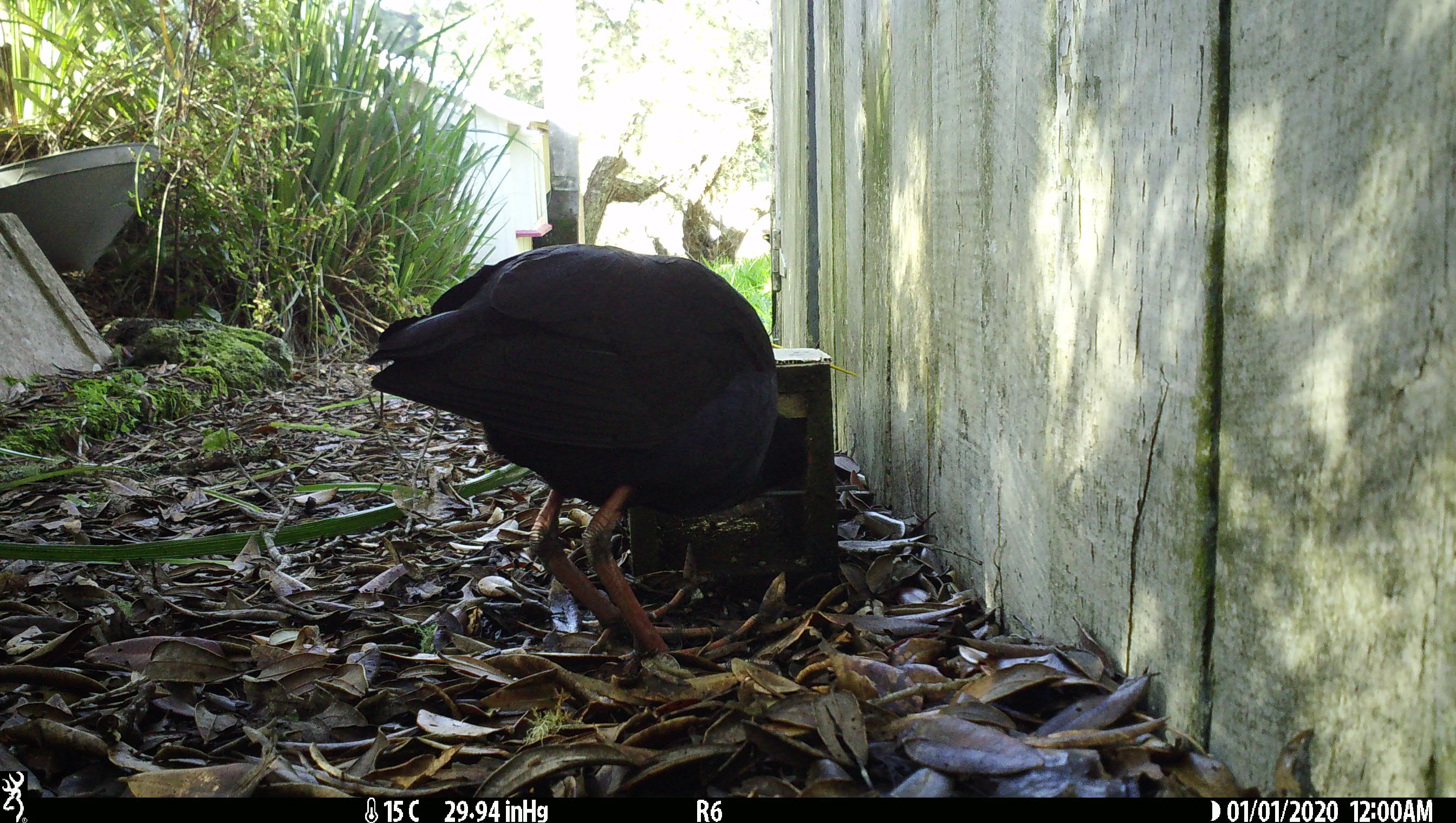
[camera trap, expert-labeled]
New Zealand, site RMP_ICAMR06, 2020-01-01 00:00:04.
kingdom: Animalia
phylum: Chordata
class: Aves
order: Gruiformes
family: Rallidae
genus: Porphyrio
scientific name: Porphyrio melanotus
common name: australasian swamphen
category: pukeko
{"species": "pukeko (australasian swamphen) (Porphyrio melanotus)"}